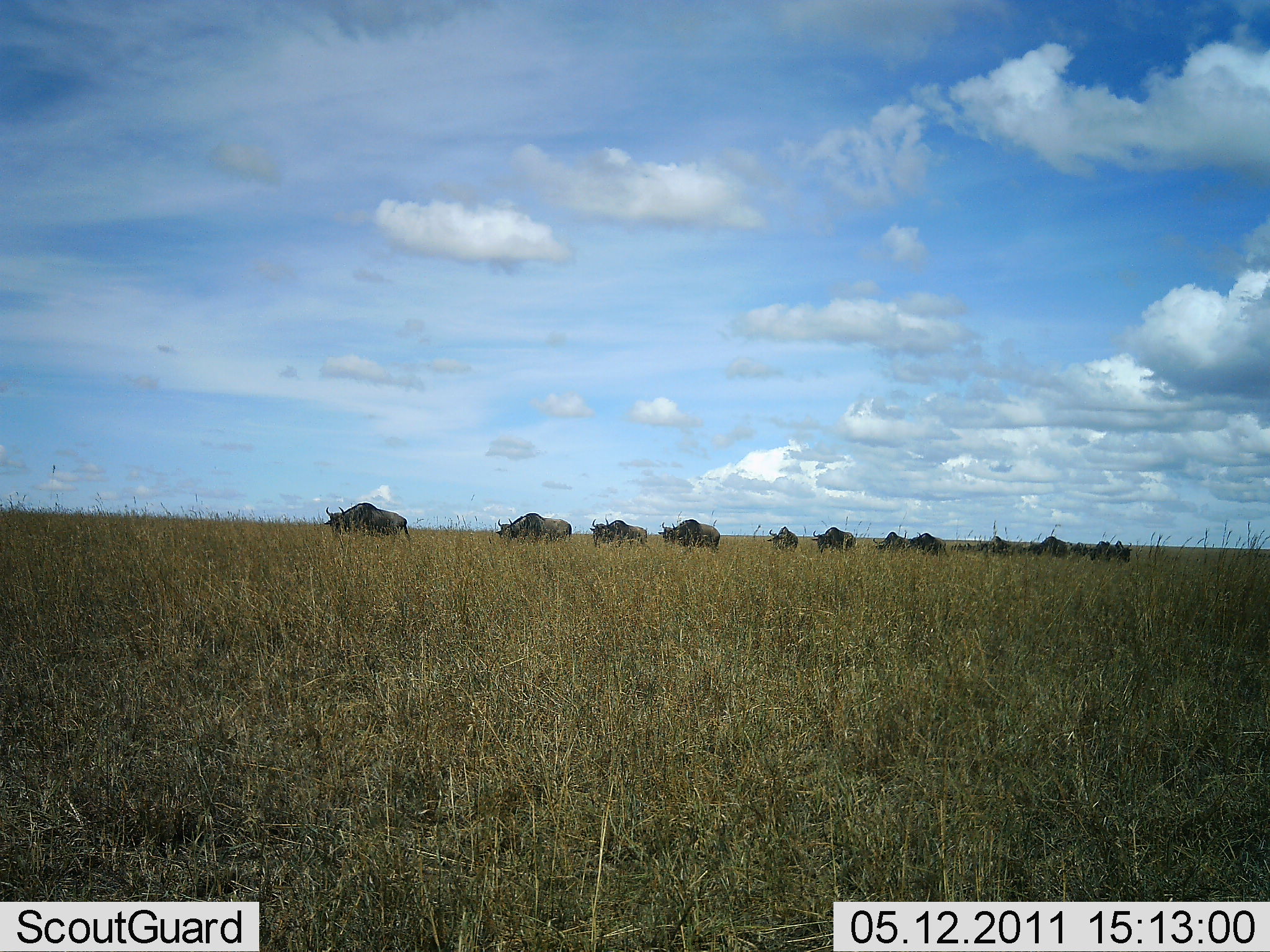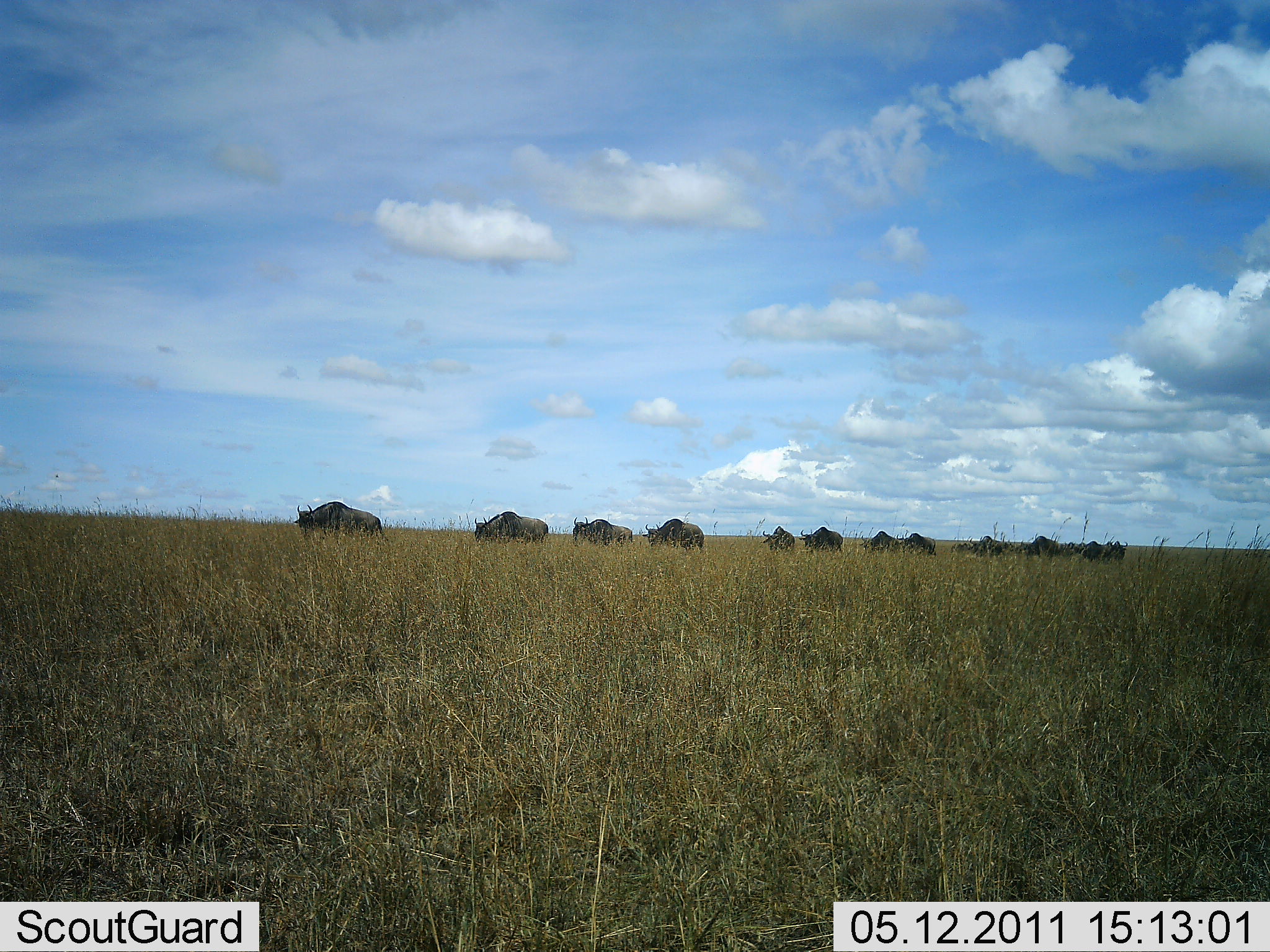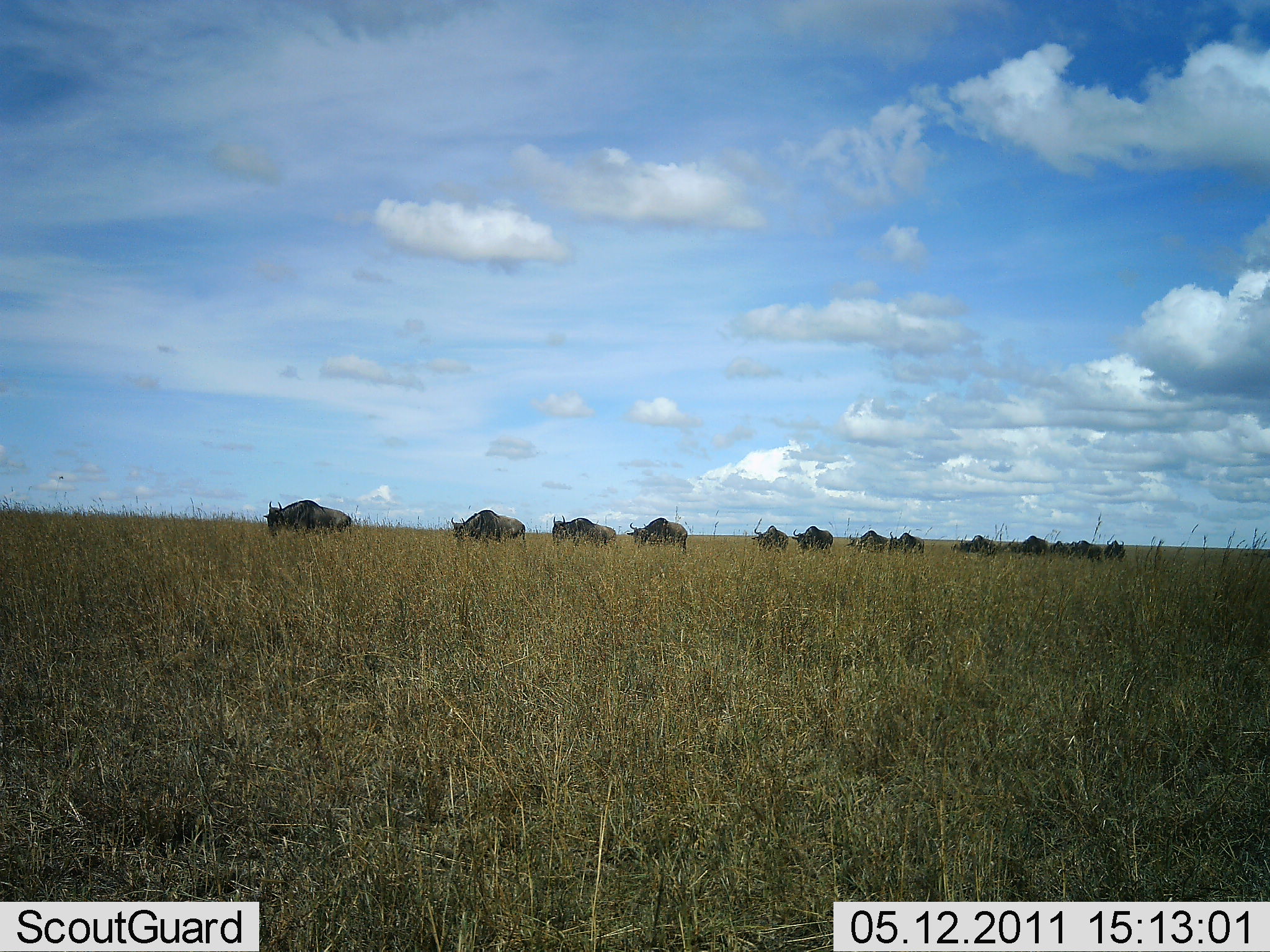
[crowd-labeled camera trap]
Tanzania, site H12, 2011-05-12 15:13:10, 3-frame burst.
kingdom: Animalia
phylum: Chordata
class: Mammalia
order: Artiodactyla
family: Bovidae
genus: Connochaetes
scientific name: Connochaetes taurinus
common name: blue wildebeest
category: wildebeest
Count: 11-50.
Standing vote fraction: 0%.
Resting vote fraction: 0%.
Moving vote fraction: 100%.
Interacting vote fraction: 0%.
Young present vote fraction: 0%.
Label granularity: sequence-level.